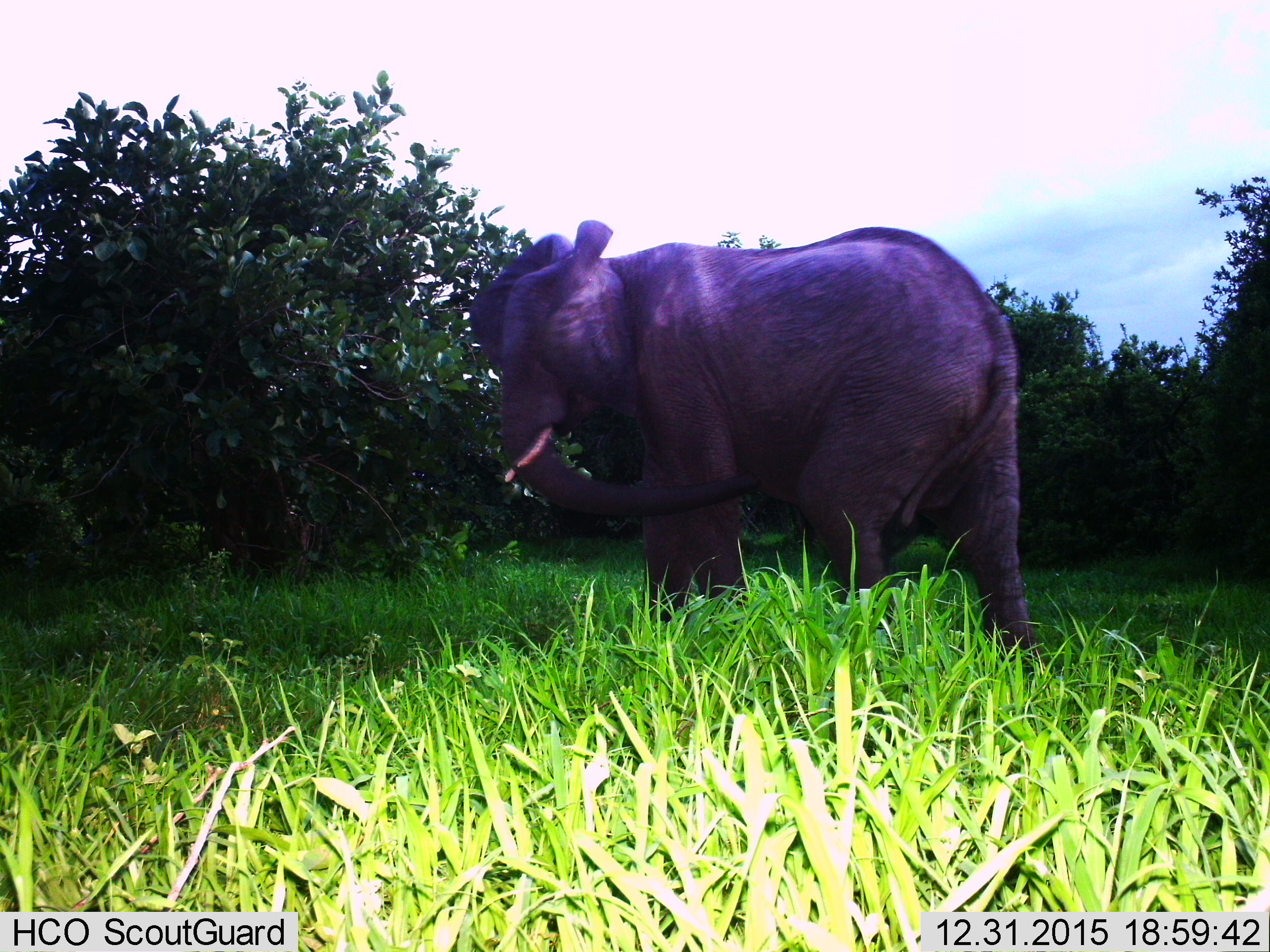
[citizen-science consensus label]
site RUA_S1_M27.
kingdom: Animalia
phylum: Chordata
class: Mammalia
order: Proboscidea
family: Elephantidae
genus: Loxodonta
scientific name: Loxodonta africana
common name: african bush elephant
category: elephant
Elephant (african bush elephant) (Loxodonta africana), count 1. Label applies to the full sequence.